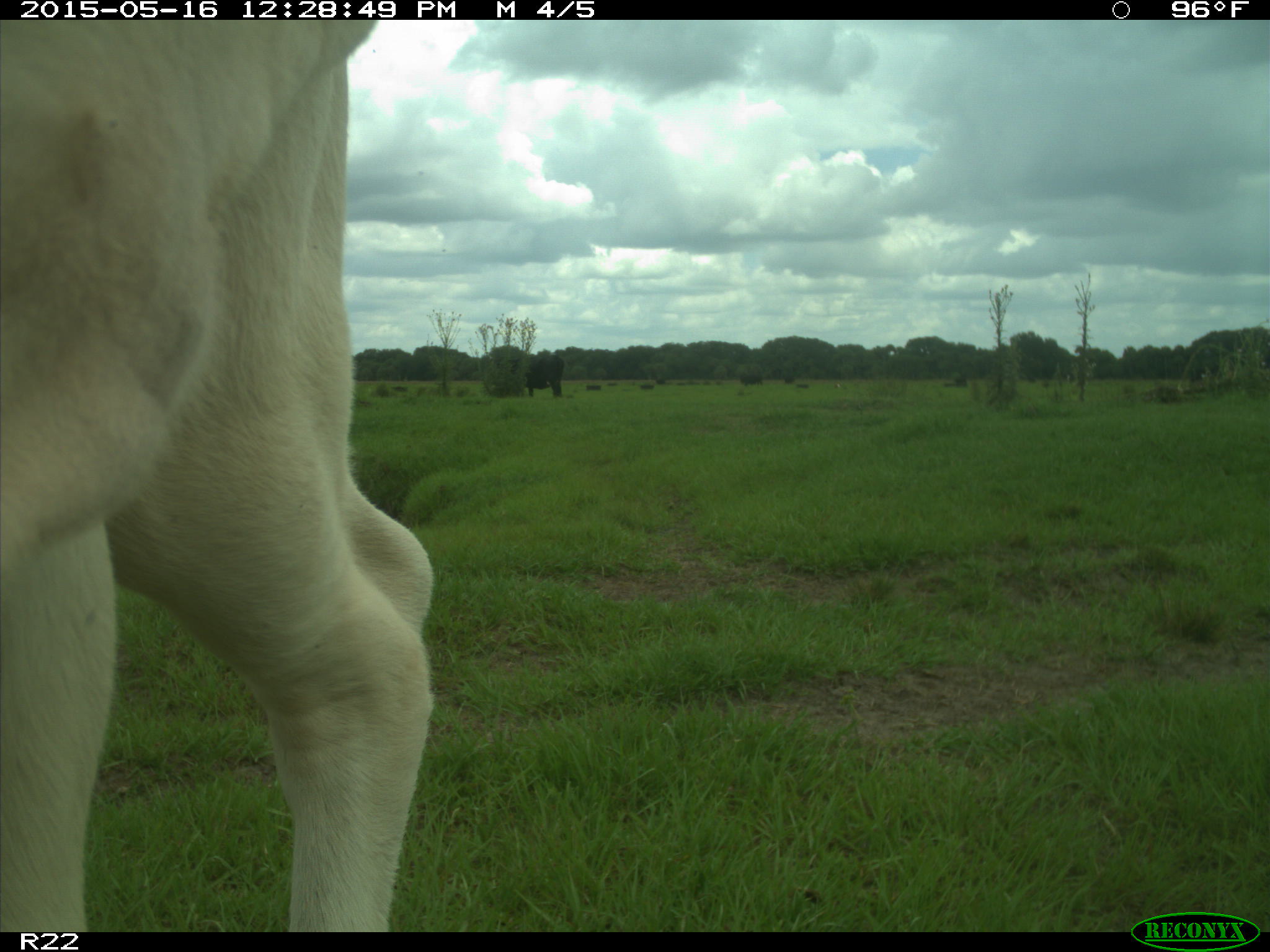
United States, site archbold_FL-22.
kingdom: Animalia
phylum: Chordata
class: Mammalia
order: Artiodactyla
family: Bovidae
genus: Bos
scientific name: Bos taurus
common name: domestic cow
Bos taurus (domestic cow).